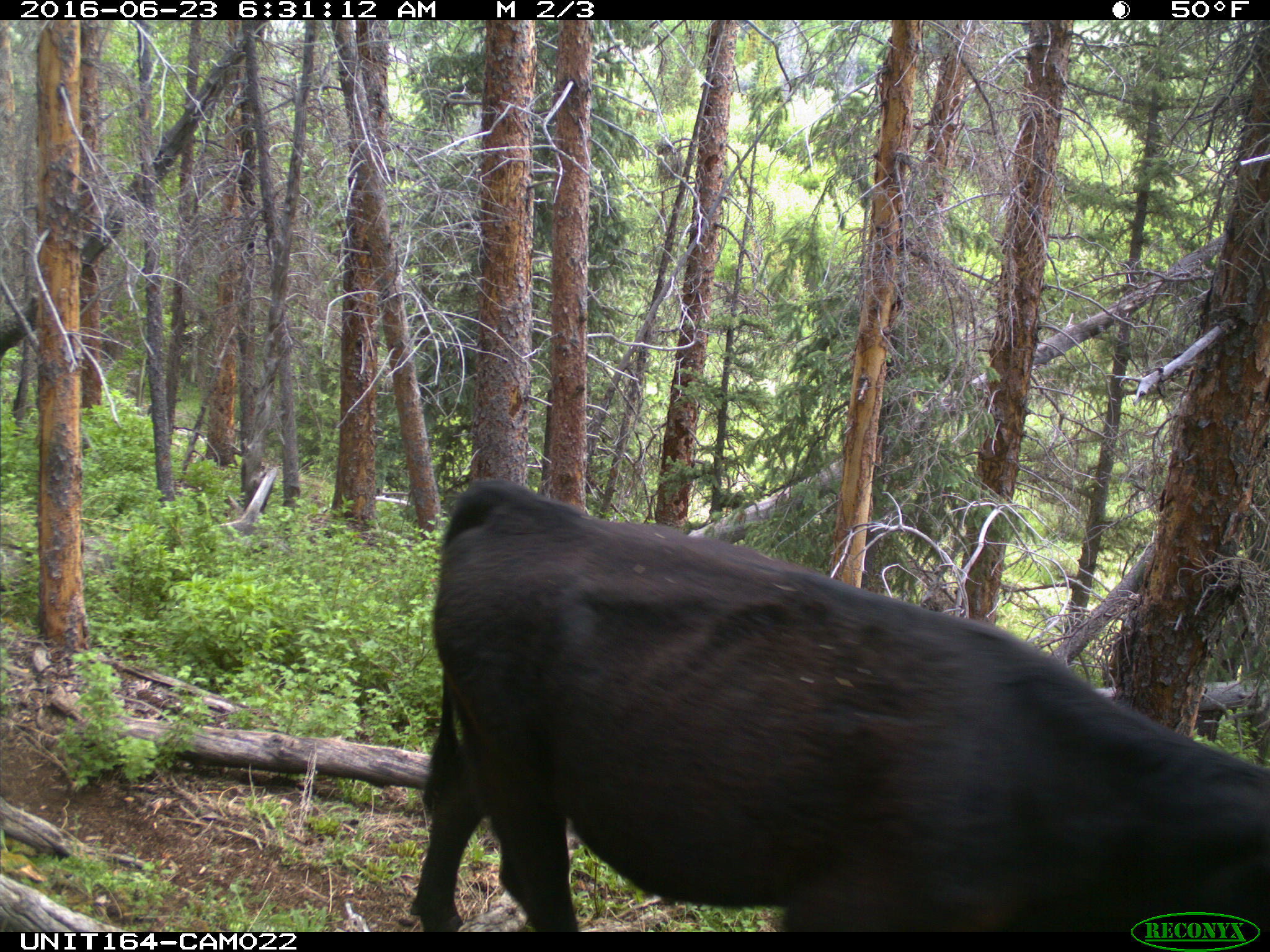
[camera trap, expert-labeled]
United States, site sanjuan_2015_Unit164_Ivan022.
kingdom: Animalia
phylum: Chordata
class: Mammalia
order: Artiodactyla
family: Bovidae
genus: Bos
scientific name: Bos taurus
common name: domestic cow